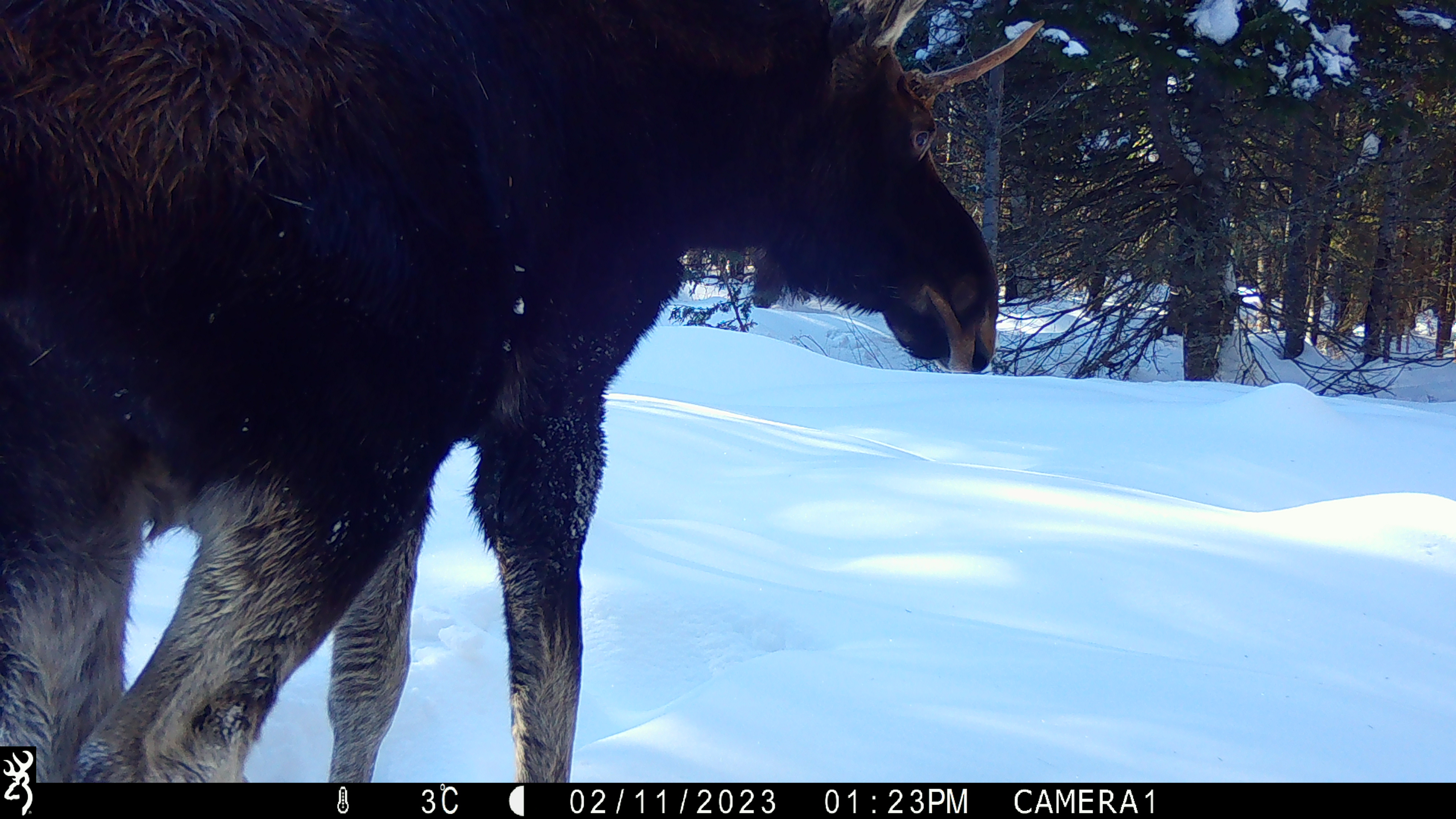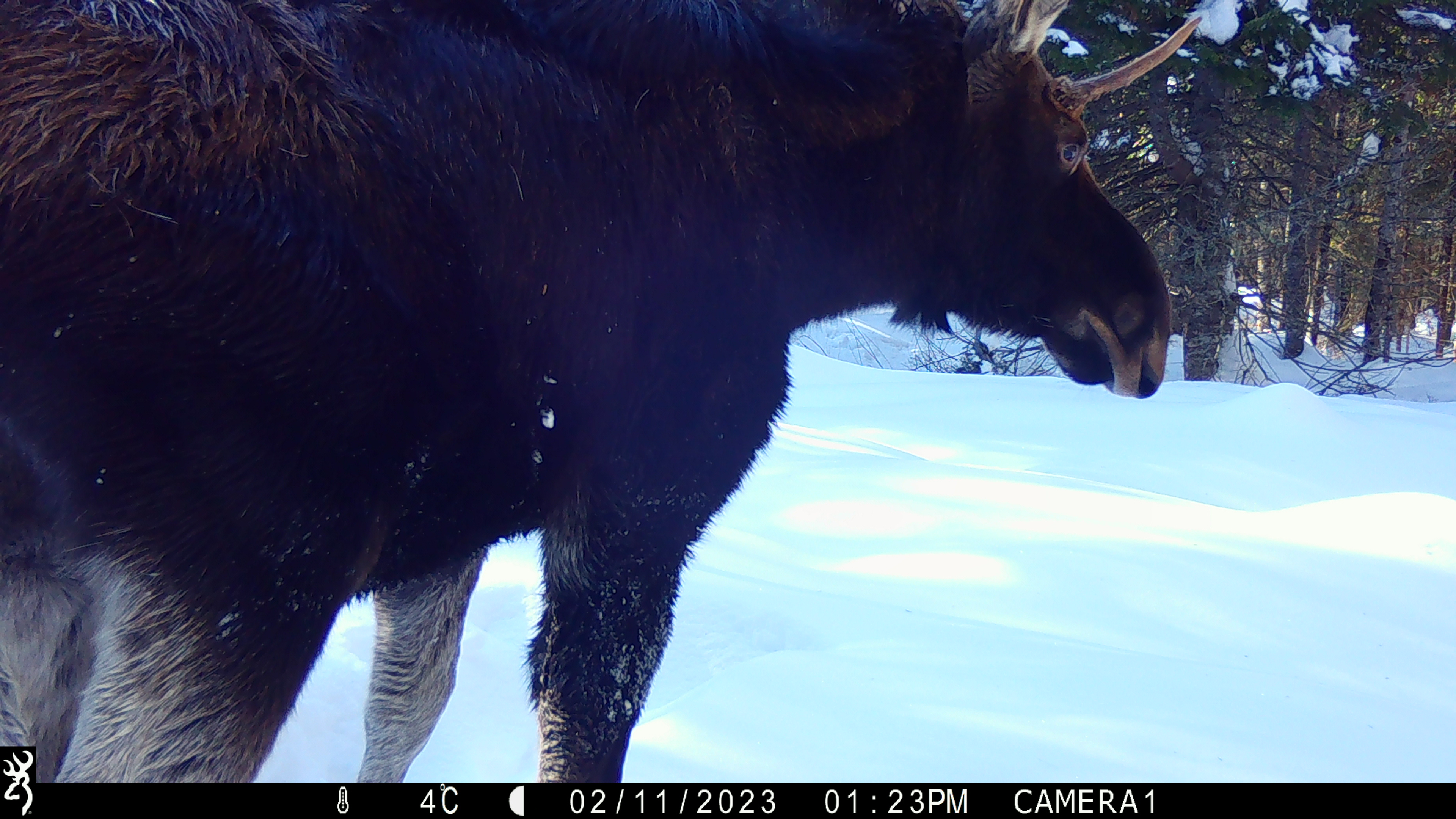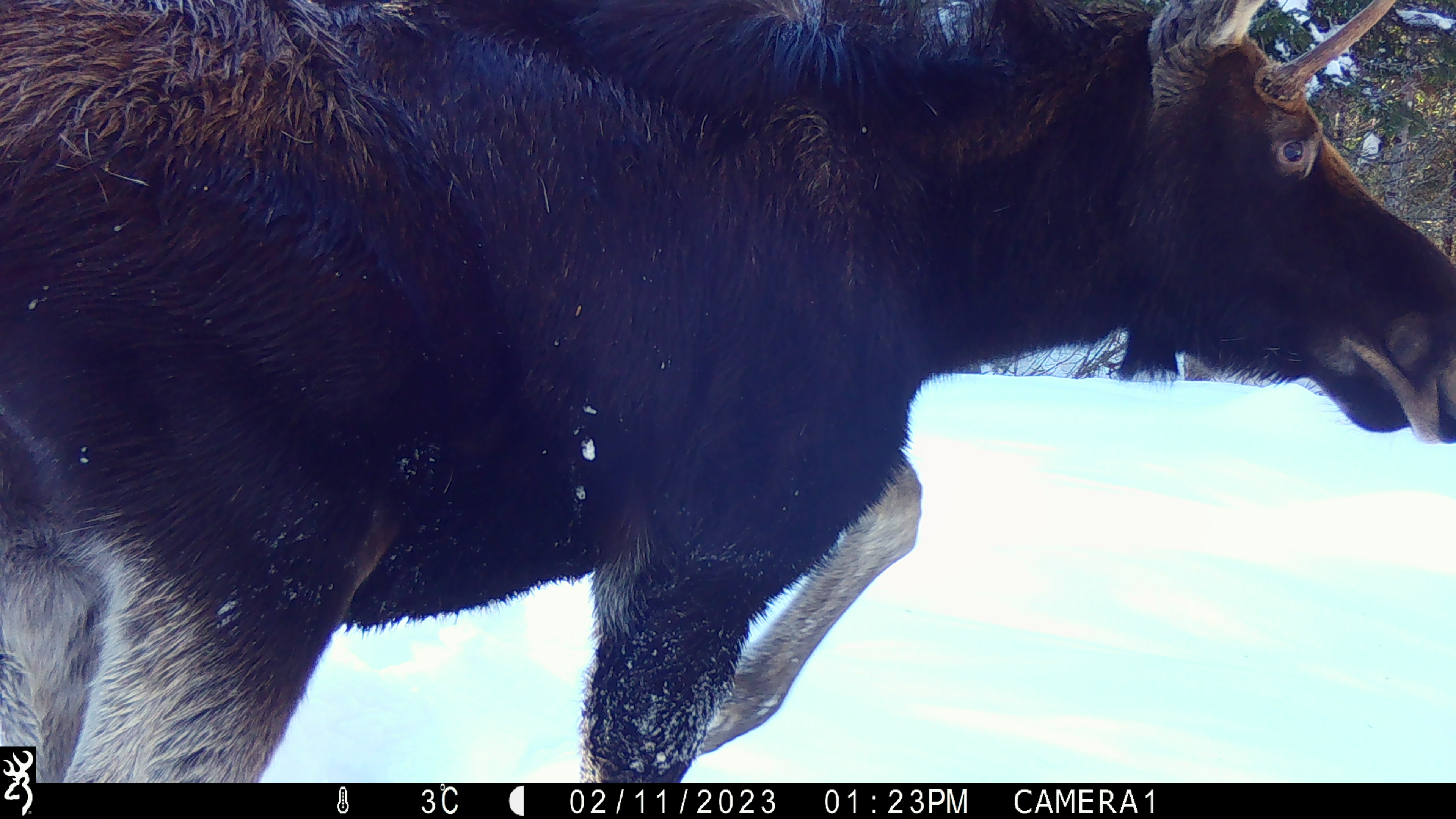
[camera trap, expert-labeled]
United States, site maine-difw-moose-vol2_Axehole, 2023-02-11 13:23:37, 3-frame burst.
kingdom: Animalia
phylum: Chordata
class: Mammalia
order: Artiodactyla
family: Cervidae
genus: Alces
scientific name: Alces alces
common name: moose